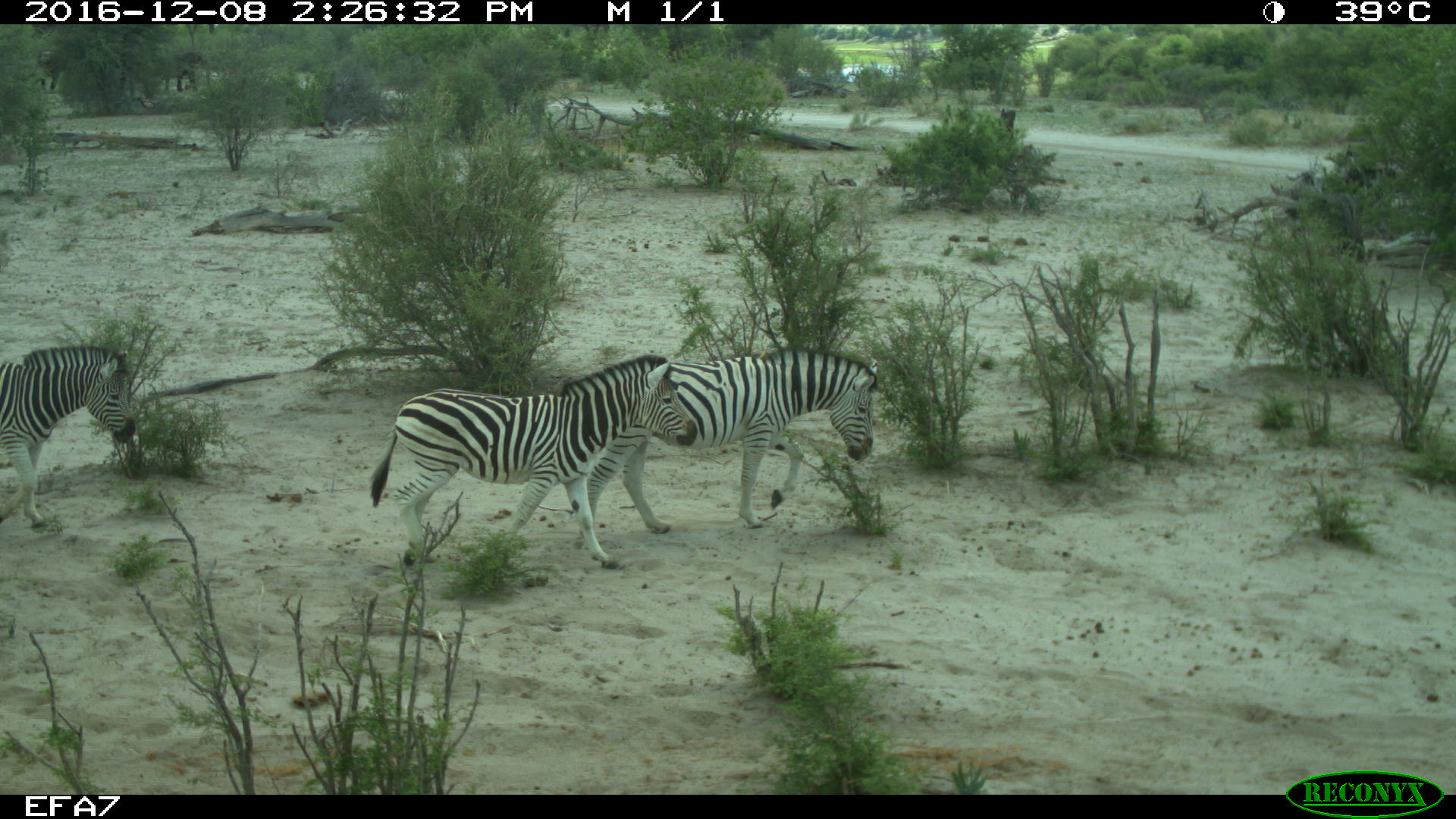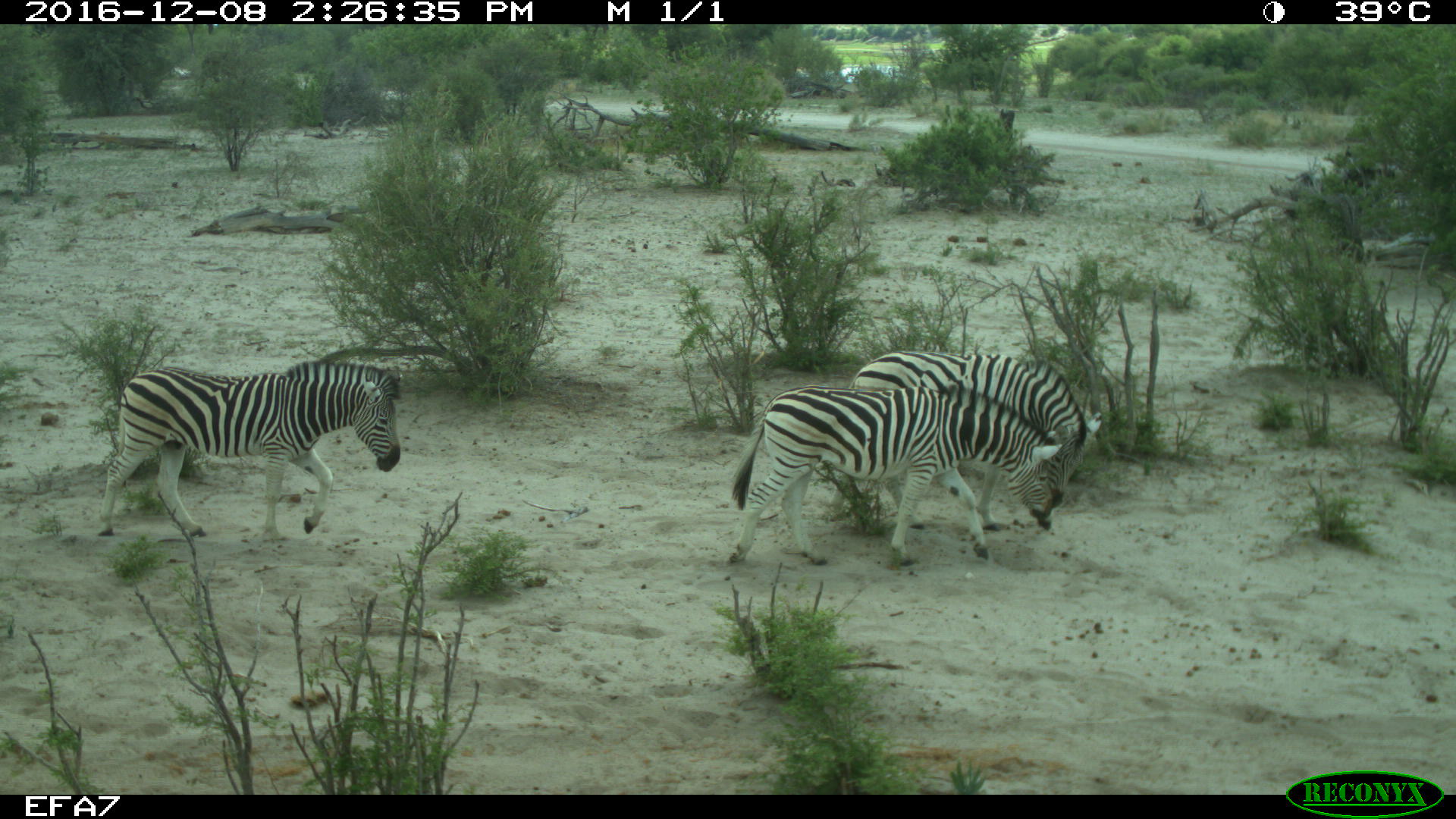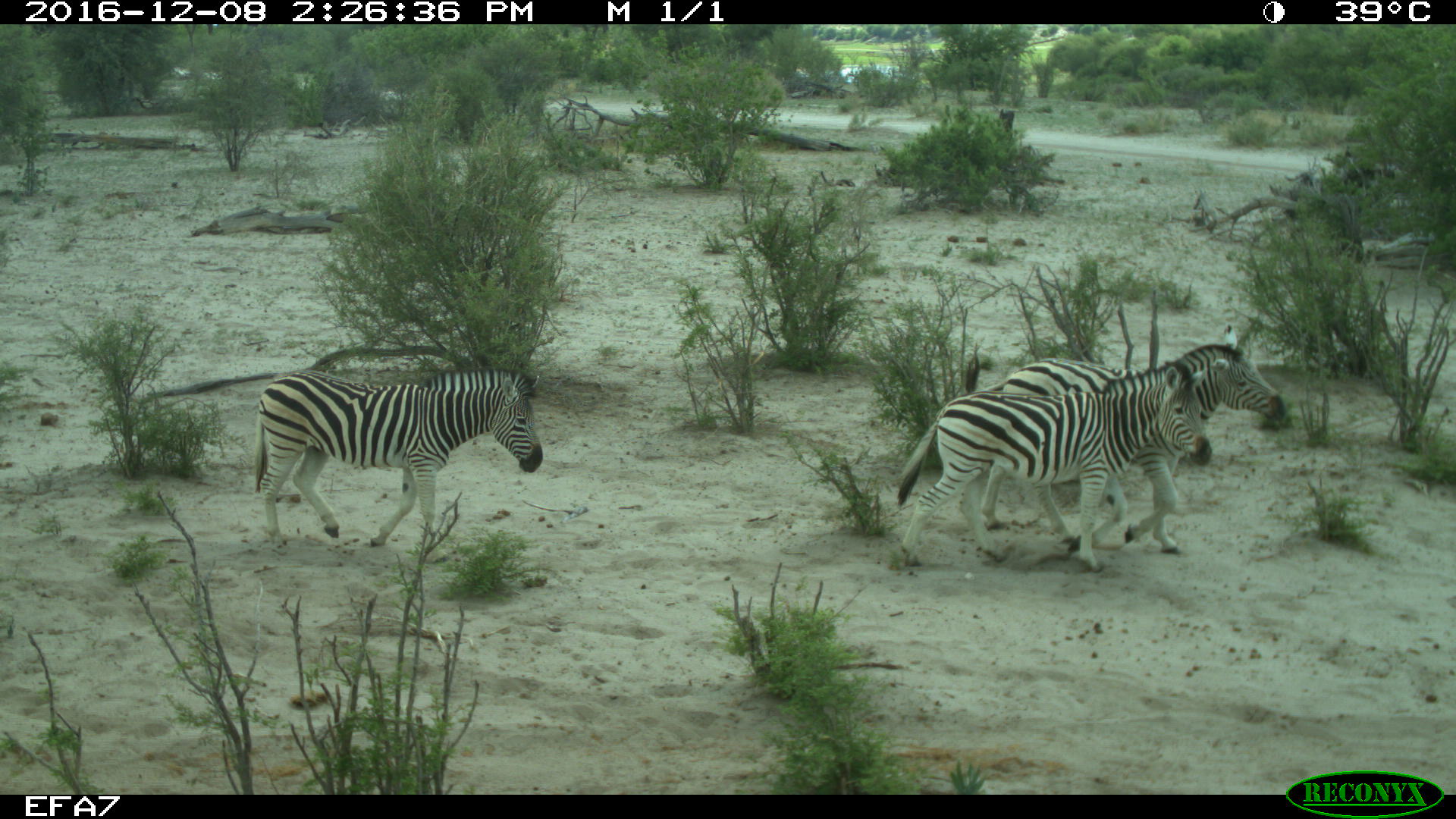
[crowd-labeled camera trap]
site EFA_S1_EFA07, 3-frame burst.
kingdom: Animalia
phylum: Chordata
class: Mammalia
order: Perissodactyla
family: Equidae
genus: Equus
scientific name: Equus quagga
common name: plains zebra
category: zebraplains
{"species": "zebraplains (plains zebra) (Equus quagga)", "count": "3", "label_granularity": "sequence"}